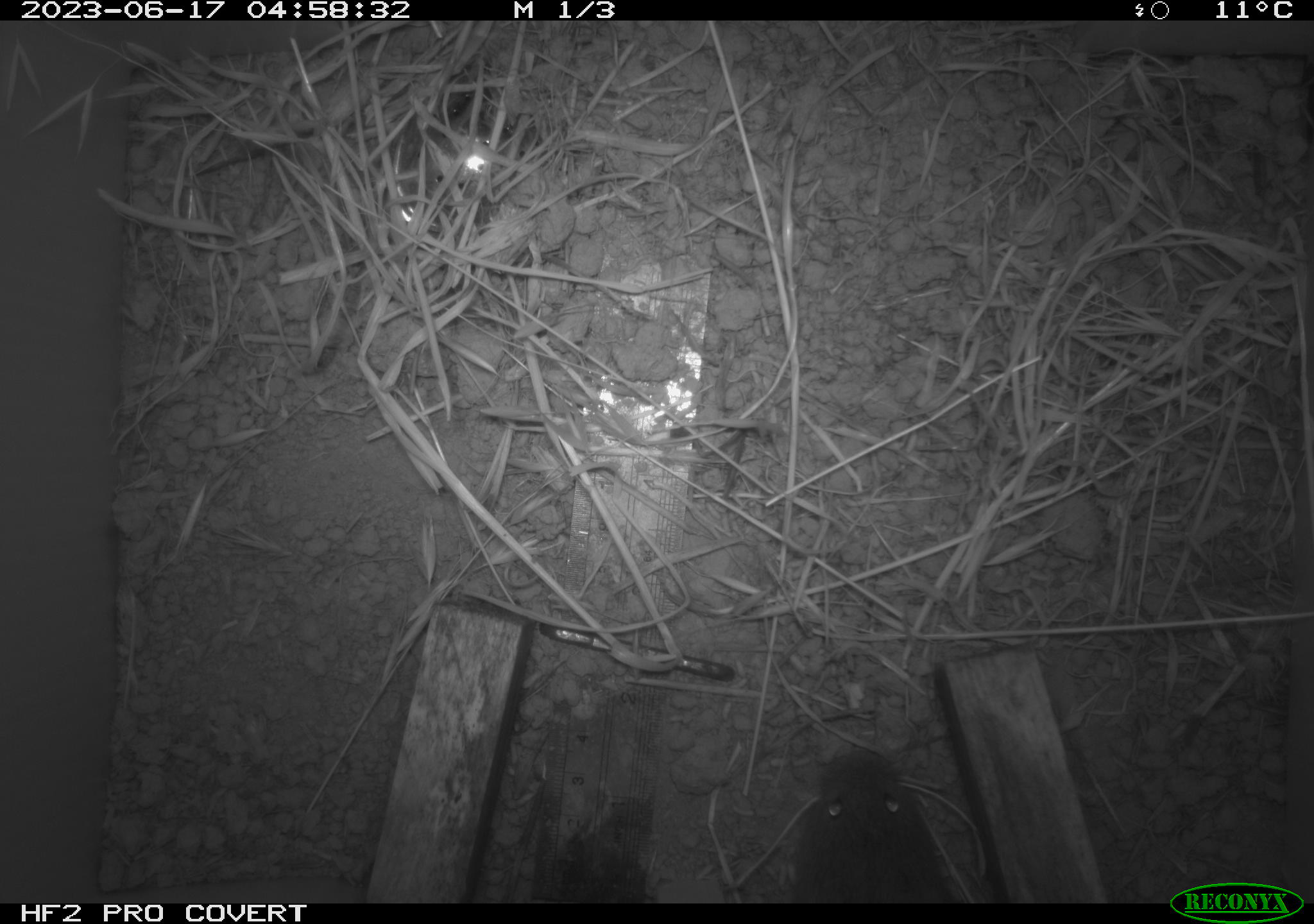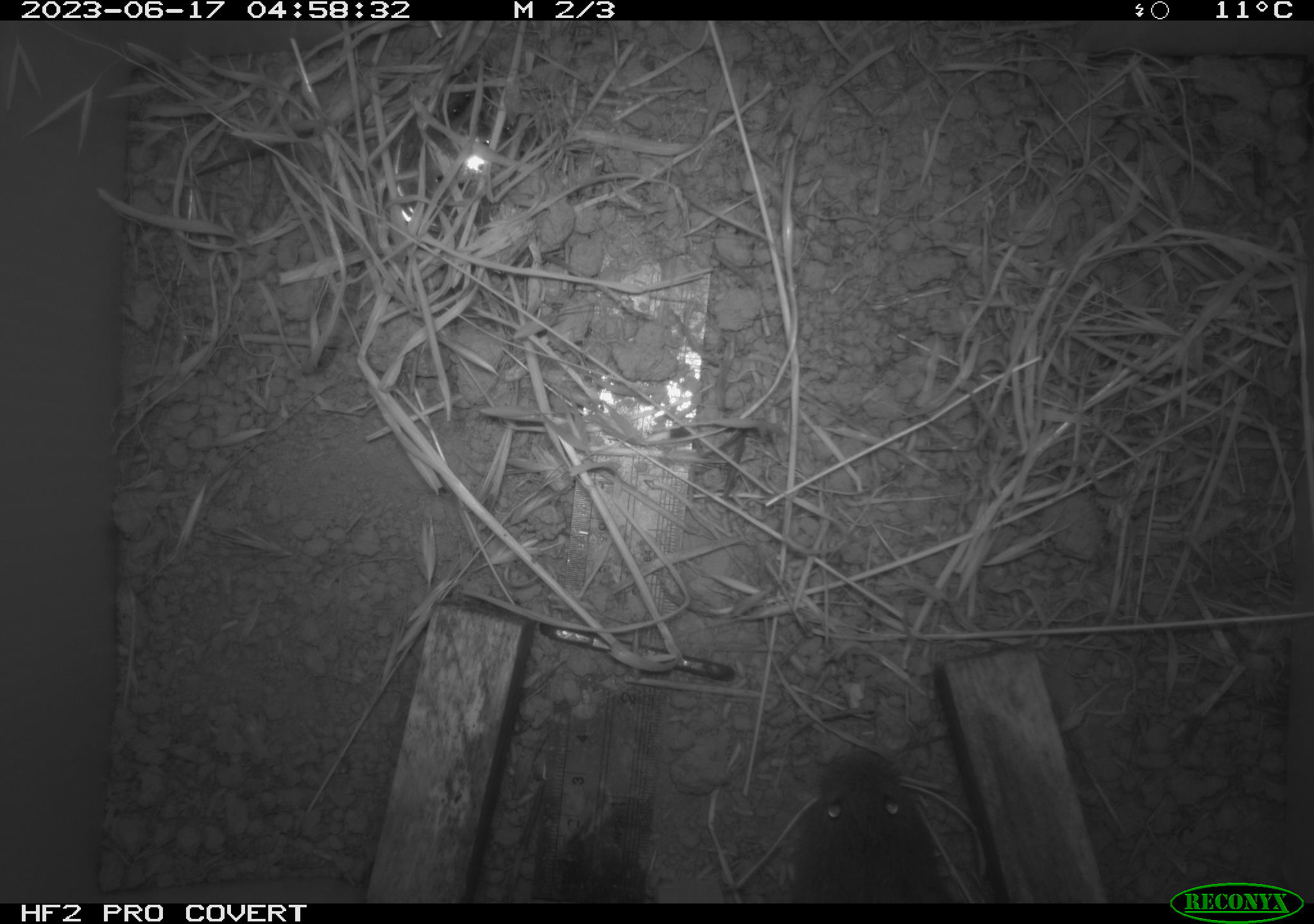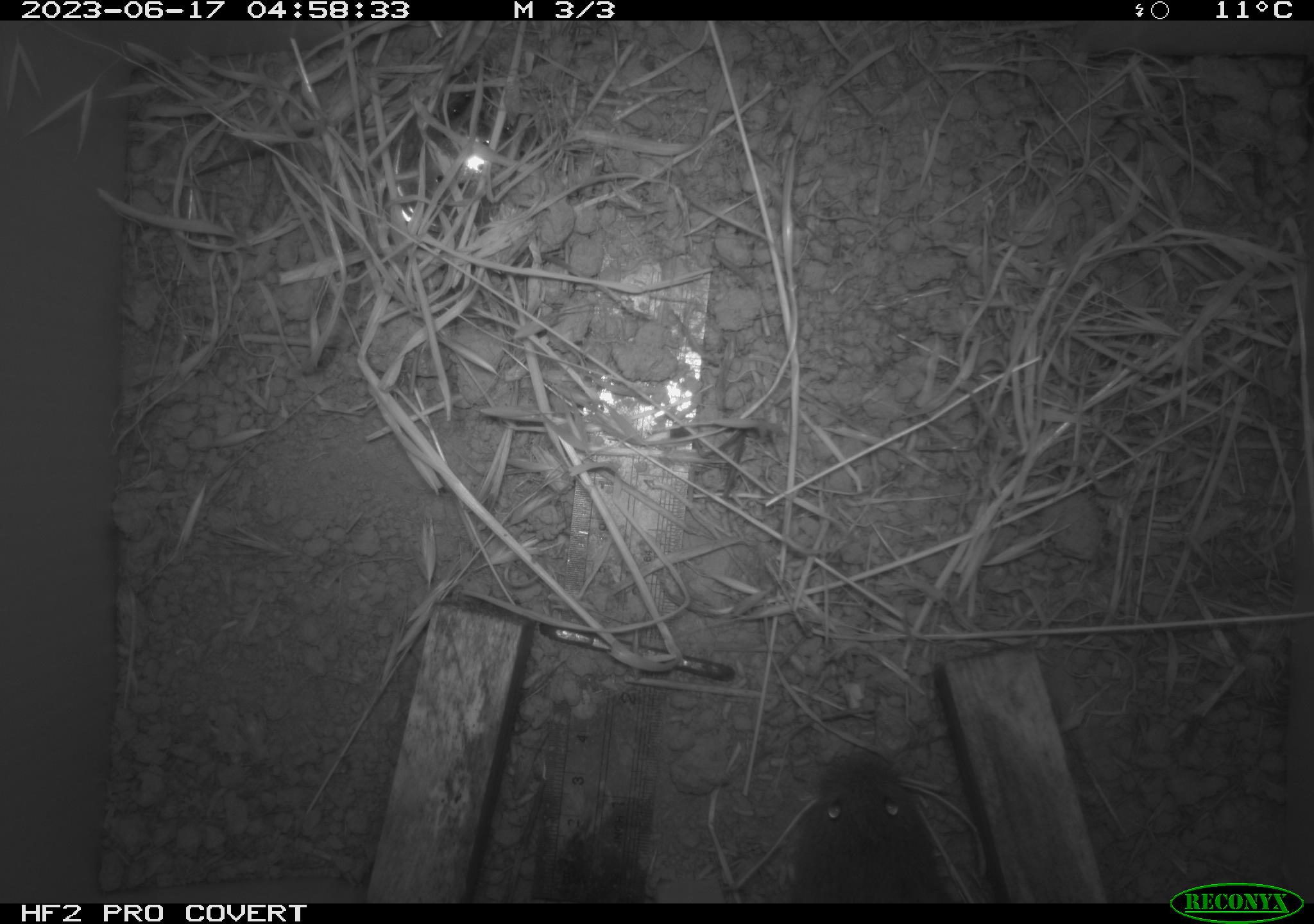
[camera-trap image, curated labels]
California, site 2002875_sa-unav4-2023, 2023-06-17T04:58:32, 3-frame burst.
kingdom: Animalia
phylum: Chordata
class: Mammalia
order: Rodentia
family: Cricetidae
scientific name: Arvicolinae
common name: voles, lemmings, and muskrats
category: arvicolinae subfamily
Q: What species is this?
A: Arvicolinae subfamily (voles, lemmings, and muskrats) (Arvicolinae).